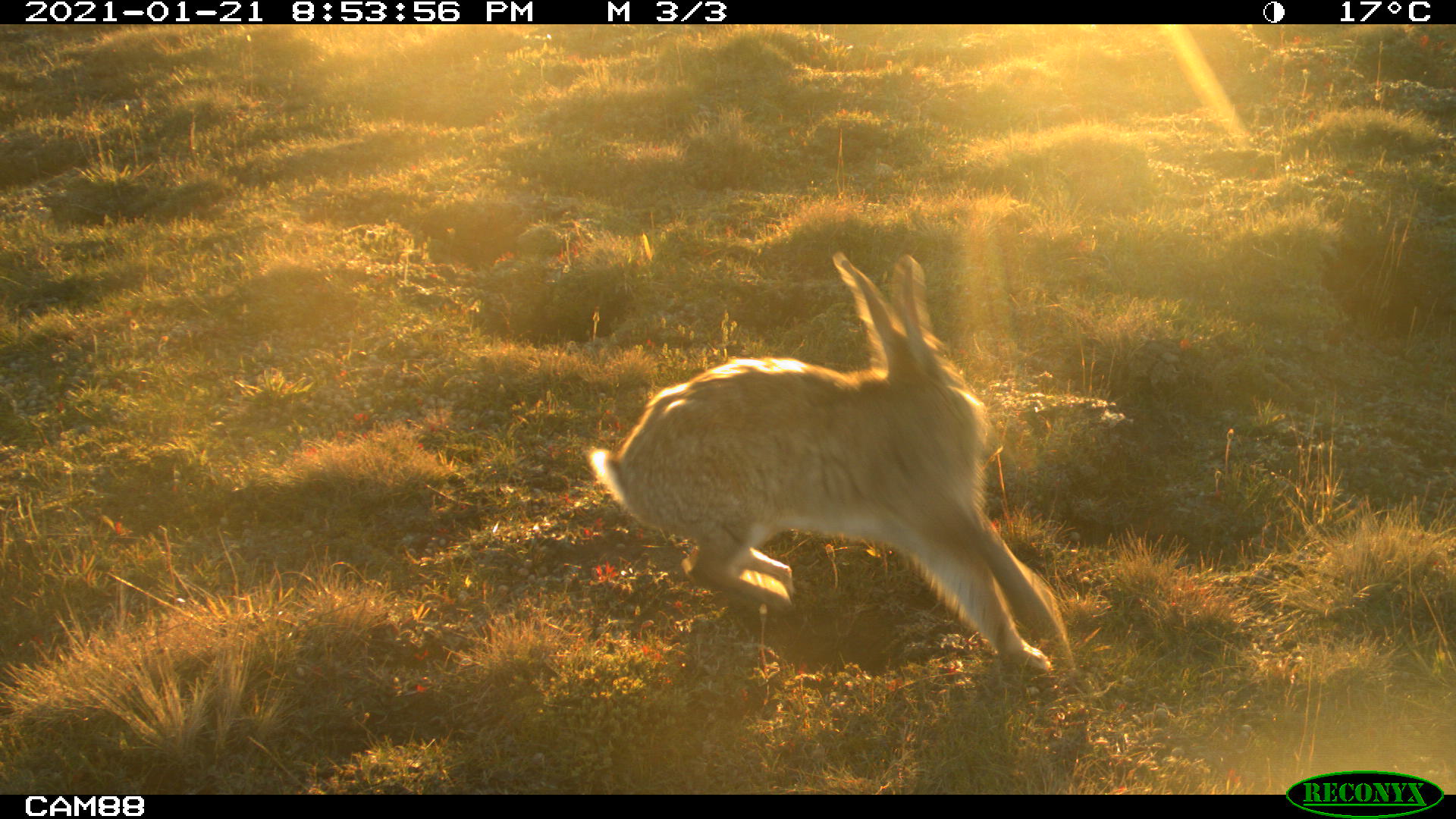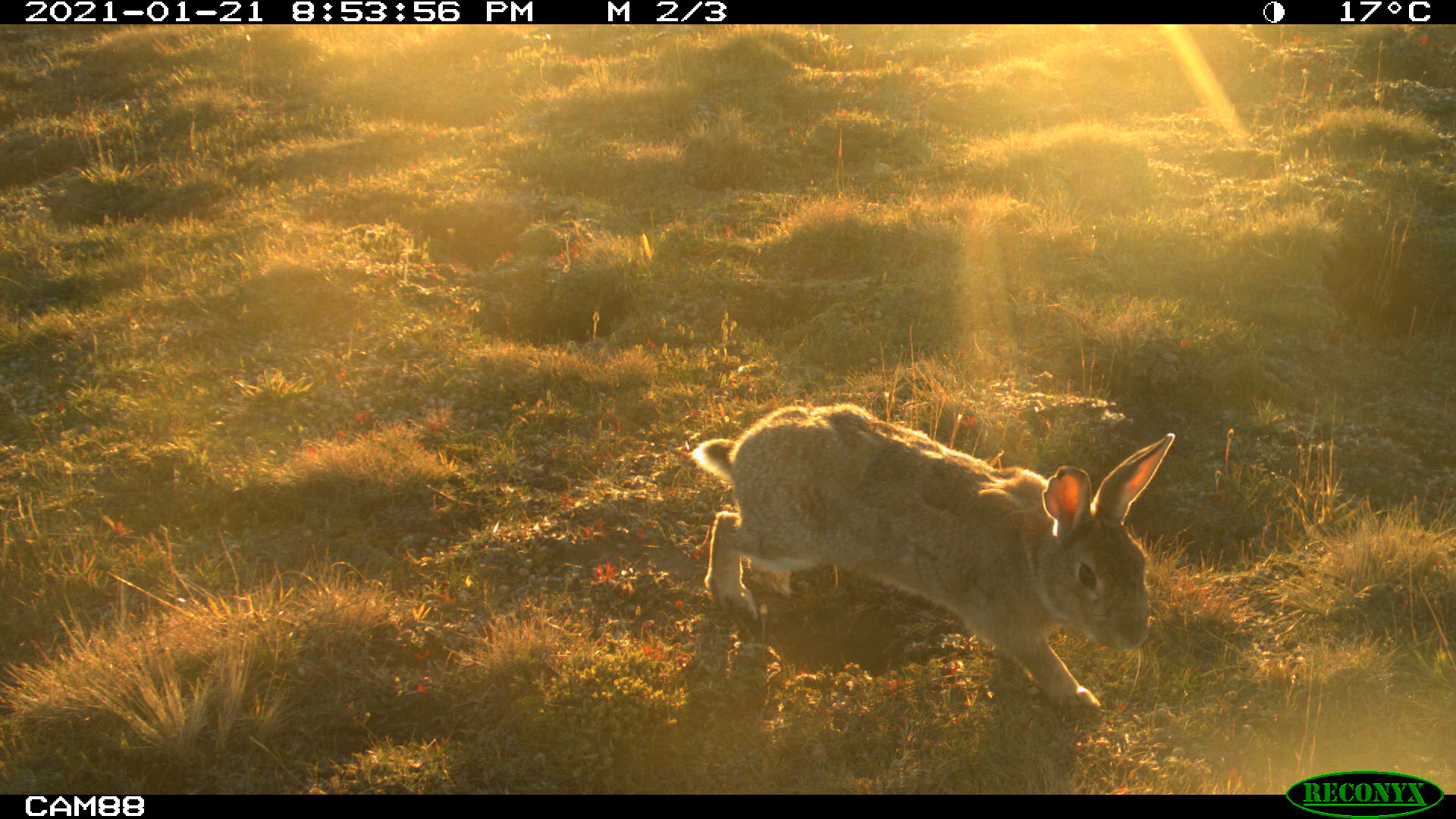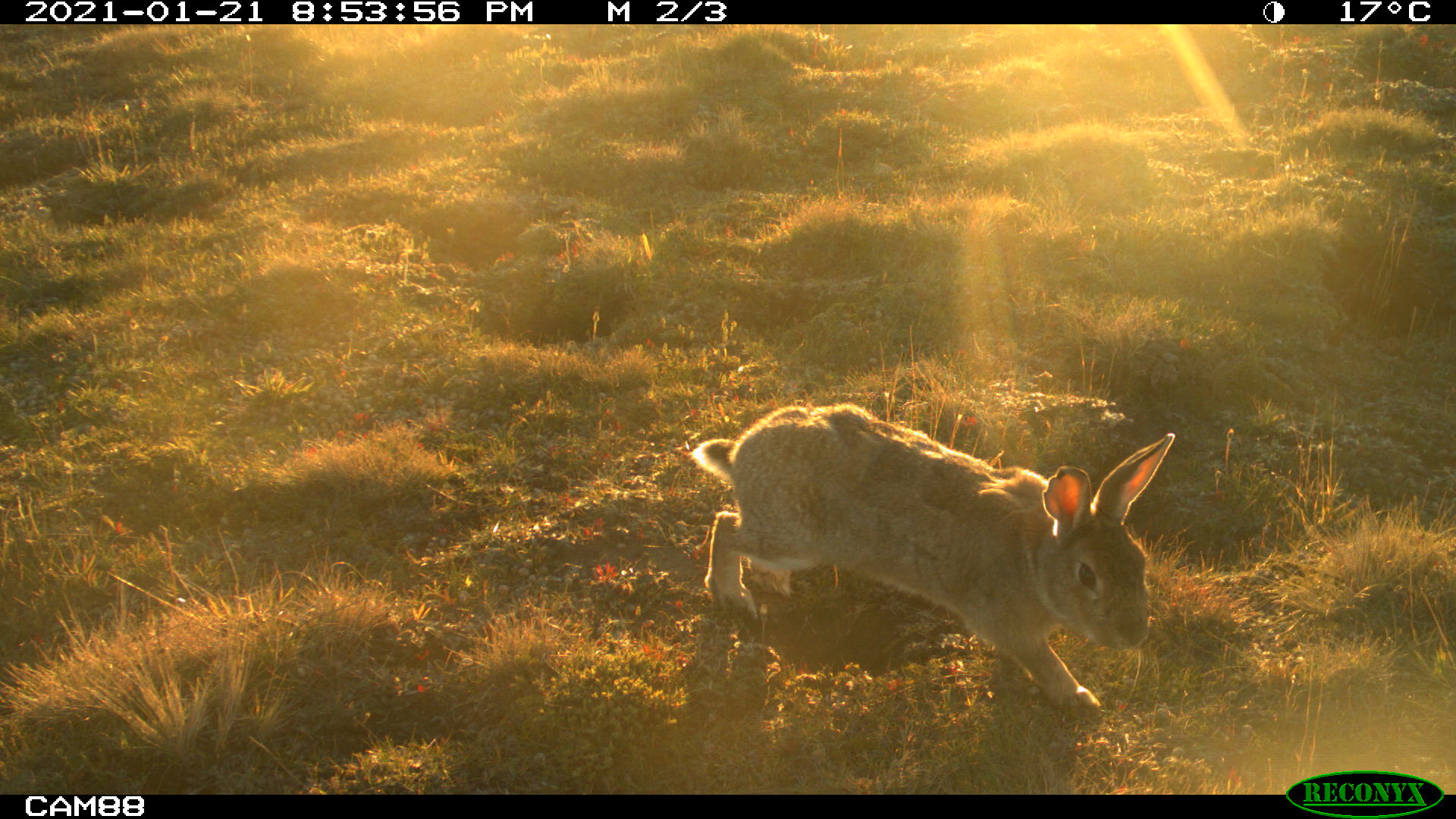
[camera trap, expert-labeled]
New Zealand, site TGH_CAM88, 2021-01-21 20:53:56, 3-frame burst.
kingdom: Animalia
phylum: Chordata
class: Mammalia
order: Lagomorpha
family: Leporidae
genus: Oryctolagus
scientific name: Oryctolagus cuniculus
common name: european rabbit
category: rabbit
Rabbit (european rabbit) (Oryctolagus cuniculus).